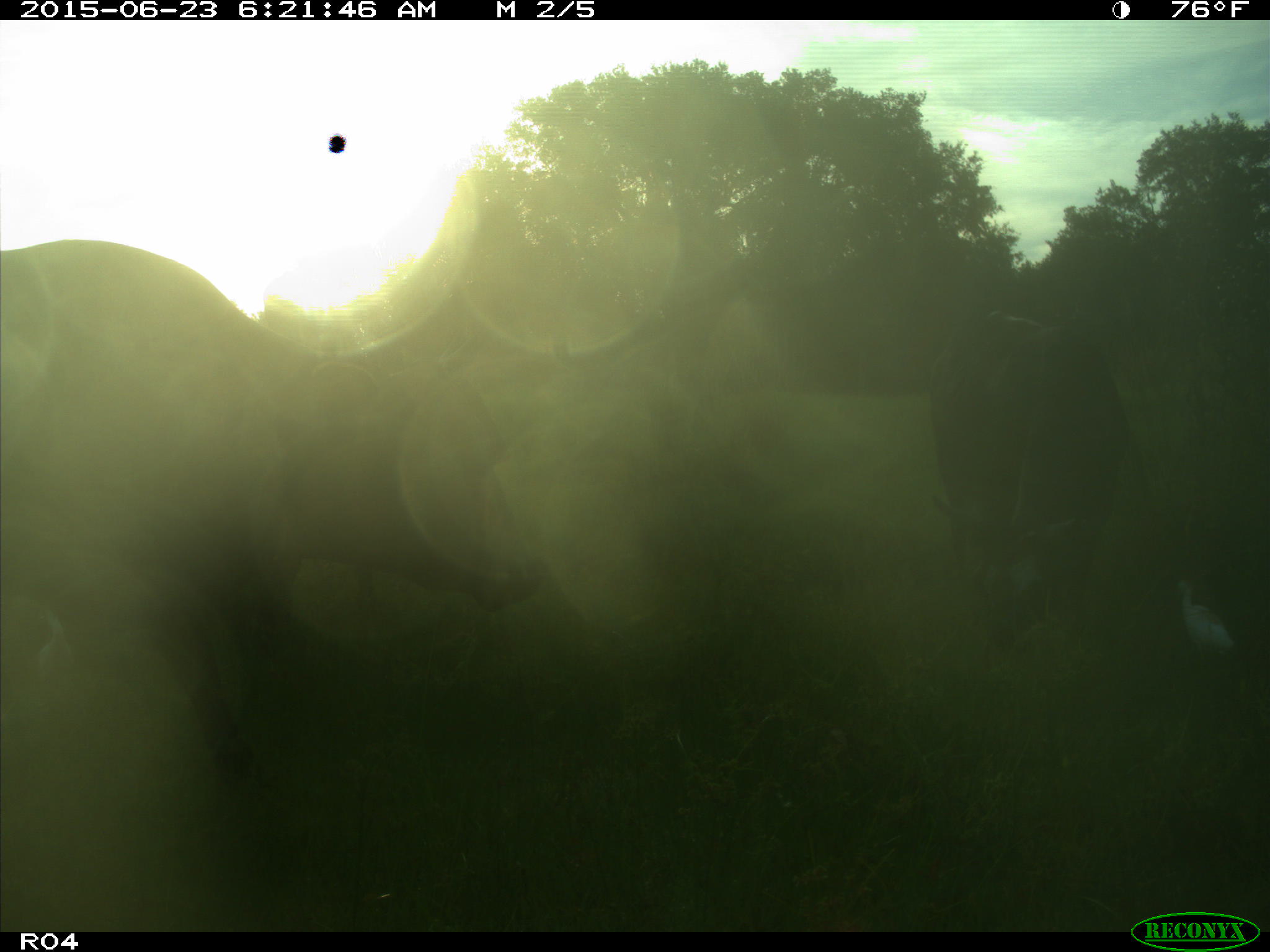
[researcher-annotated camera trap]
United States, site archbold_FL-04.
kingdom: Animalia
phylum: Chordata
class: Mammalia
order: Artiodactyla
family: Bovidae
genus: Bos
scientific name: Bos taurus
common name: domestic cow